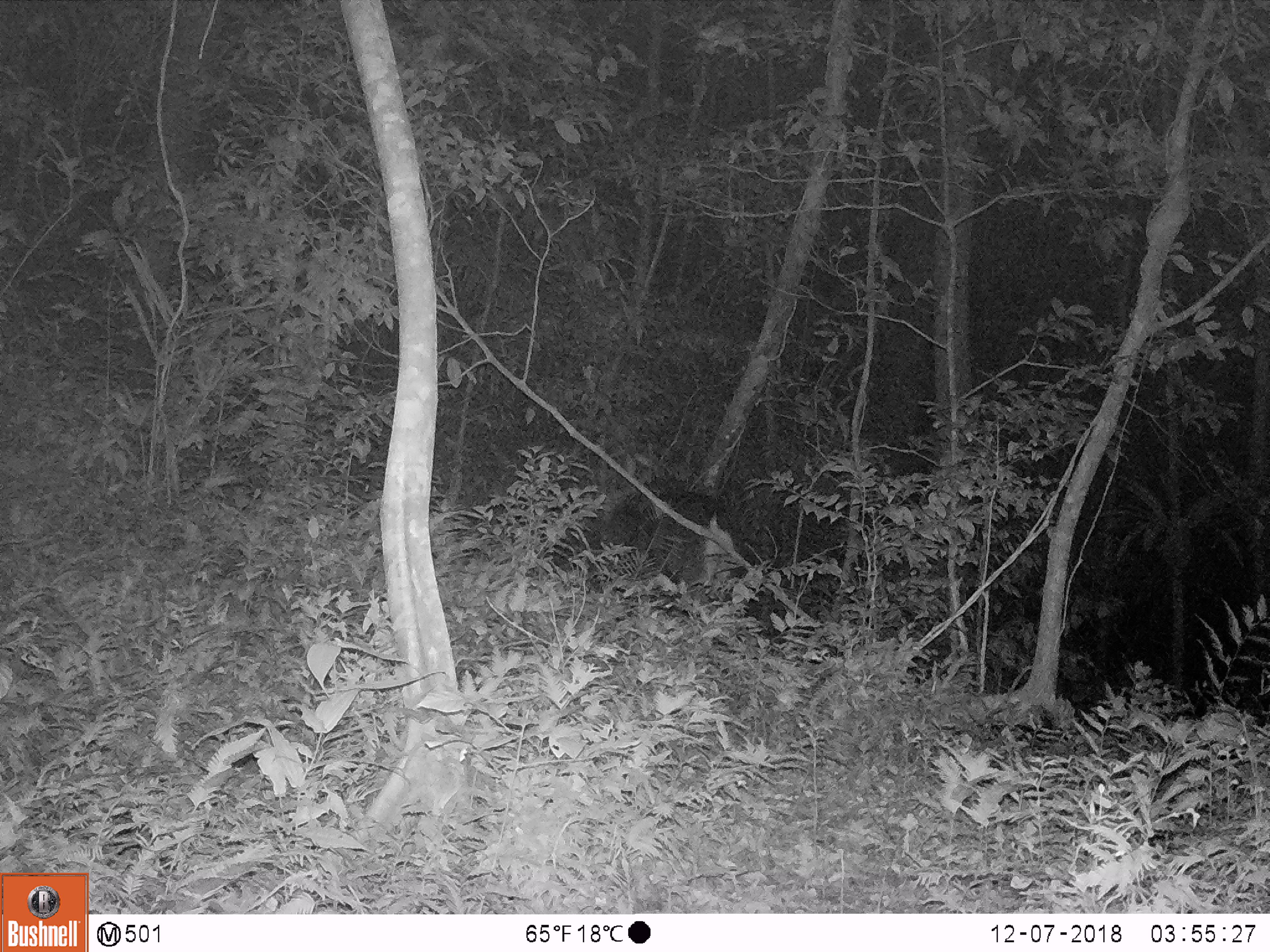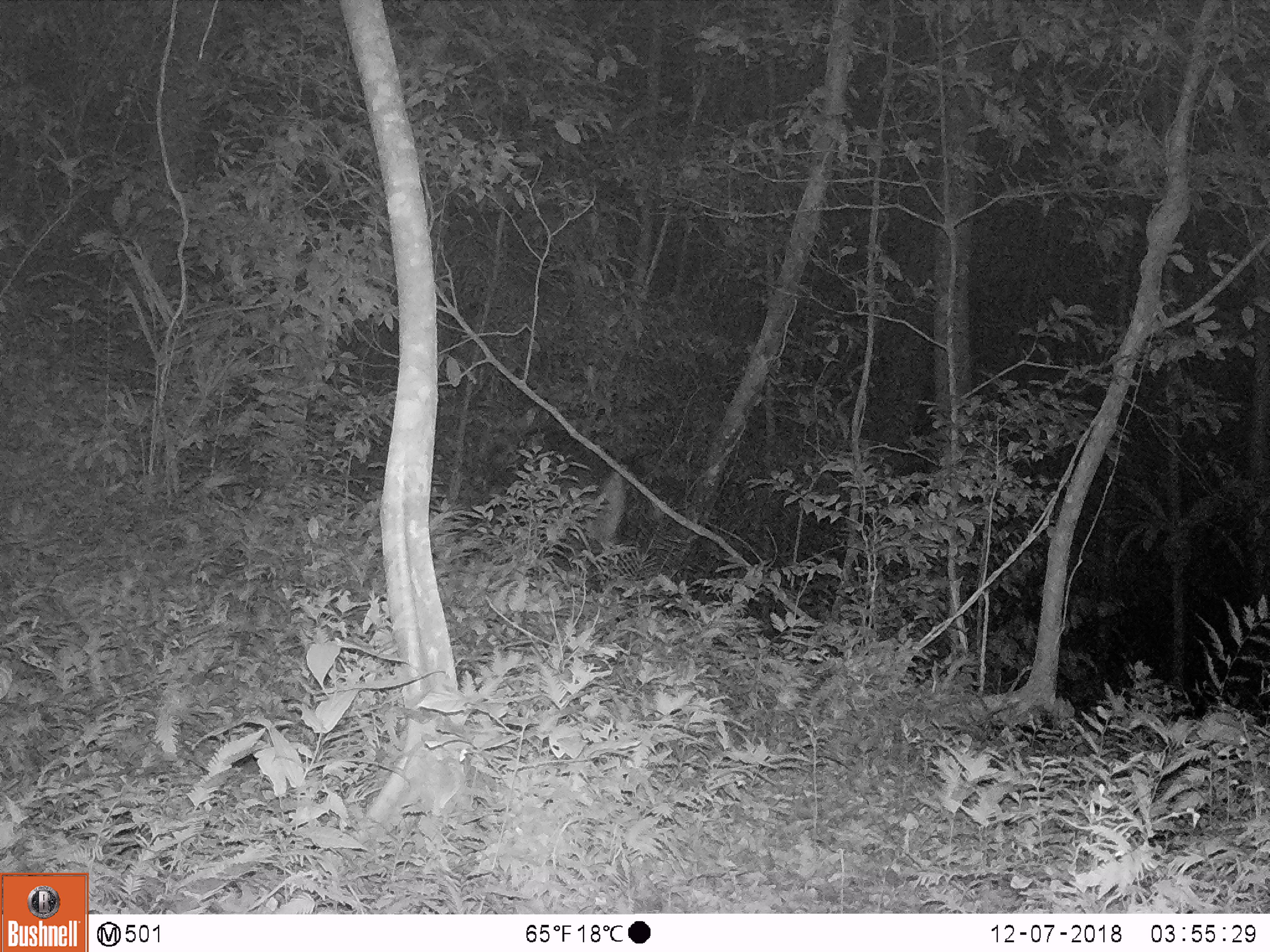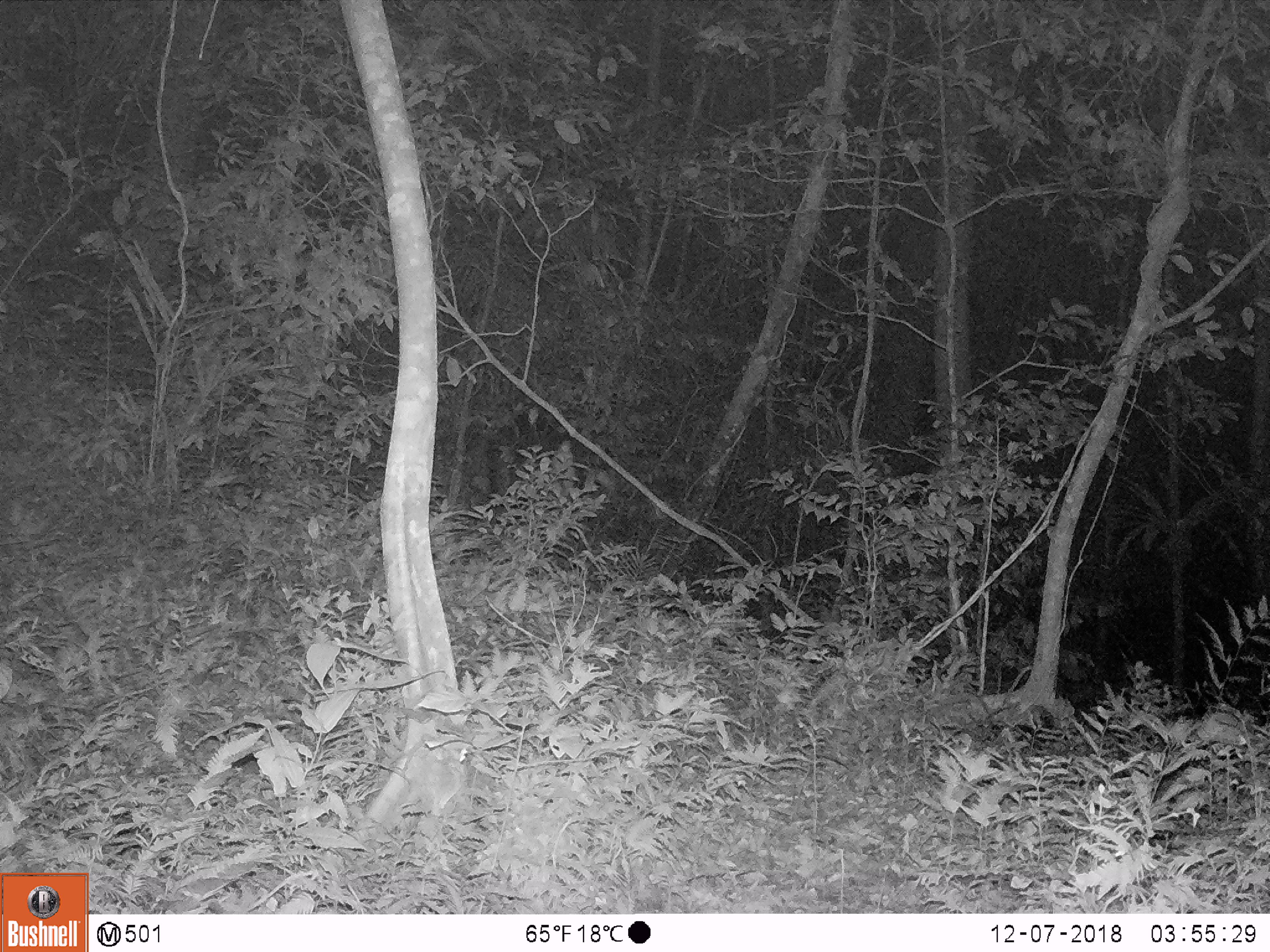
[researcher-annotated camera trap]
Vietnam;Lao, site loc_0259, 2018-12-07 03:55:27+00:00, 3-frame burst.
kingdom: Animalia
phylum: Chordata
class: Mammalia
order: Artiodactyla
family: Cervidae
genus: Rusa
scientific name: Rusa unicolor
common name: sambar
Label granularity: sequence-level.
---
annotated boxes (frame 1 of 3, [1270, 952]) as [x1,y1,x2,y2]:
sambar: [602,482,739,613]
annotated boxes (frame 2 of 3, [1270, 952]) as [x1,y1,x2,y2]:
sambar: [475,429,626,549]